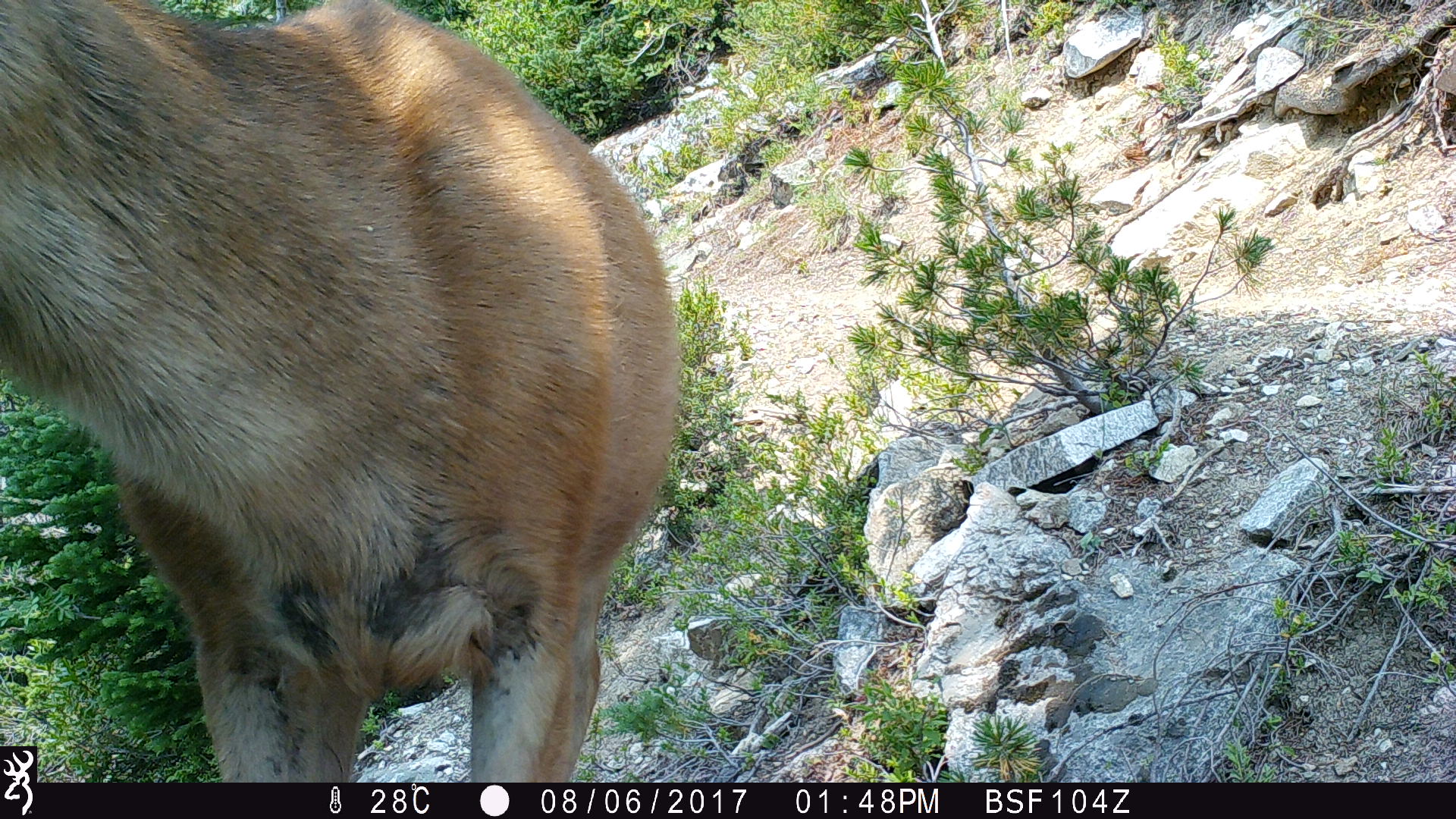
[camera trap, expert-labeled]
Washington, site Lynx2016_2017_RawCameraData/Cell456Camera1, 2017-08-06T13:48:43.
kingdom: Animalia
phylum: Chordata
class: Mammalia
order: Artiodactyla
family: Cervidae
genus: Odocoileus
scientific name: Odocoileus hemionus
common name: mule deer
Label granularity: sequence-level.